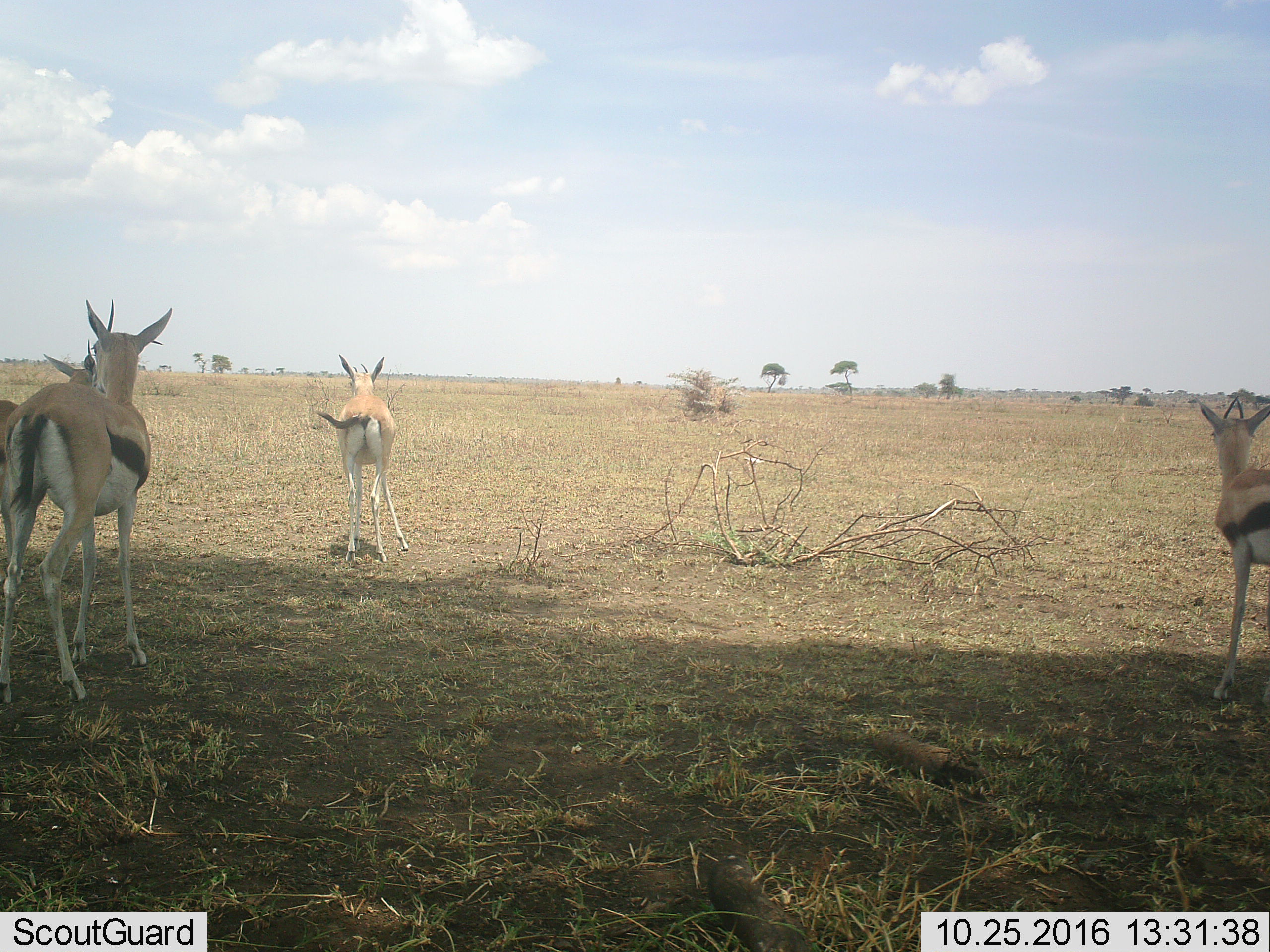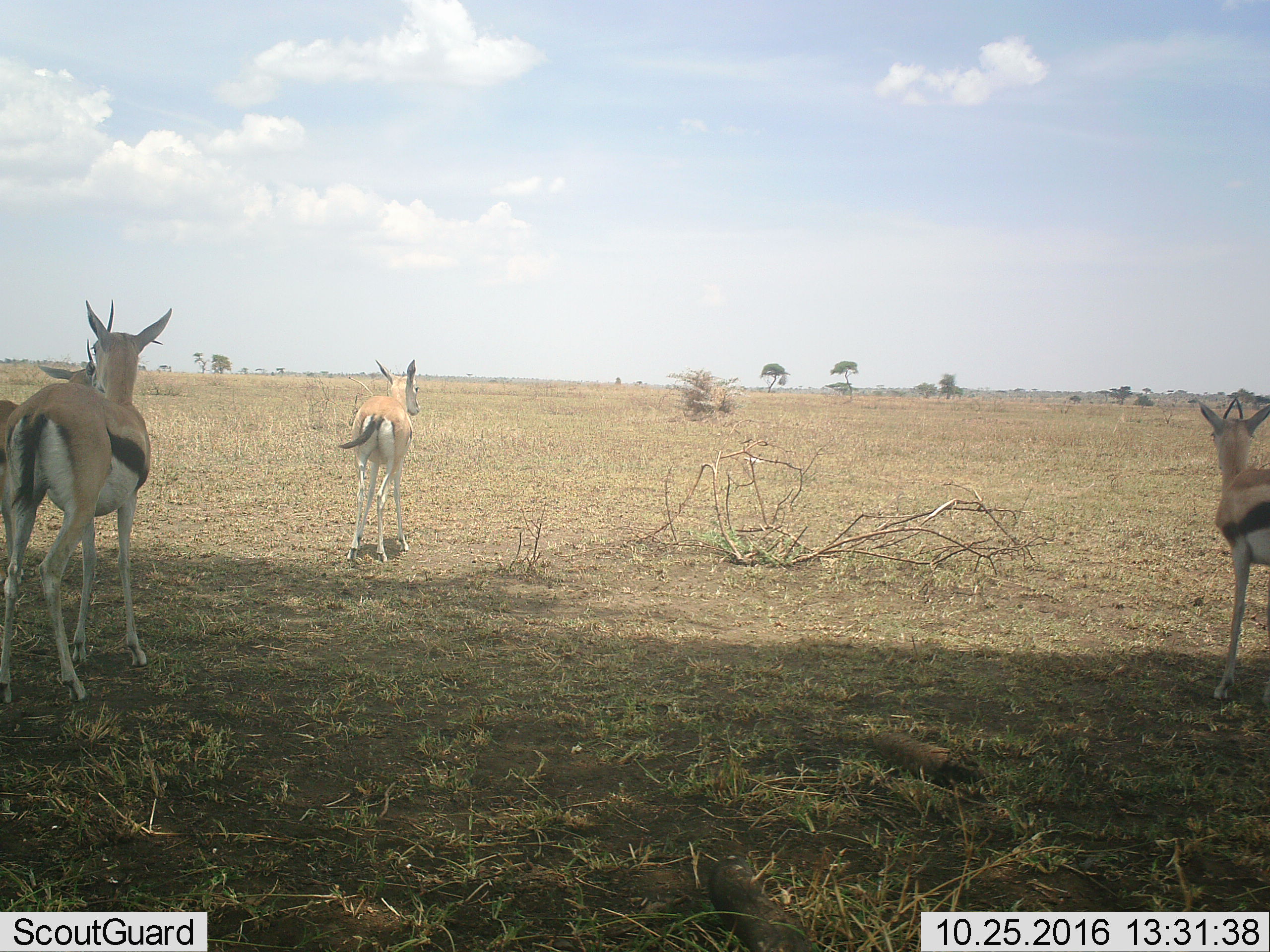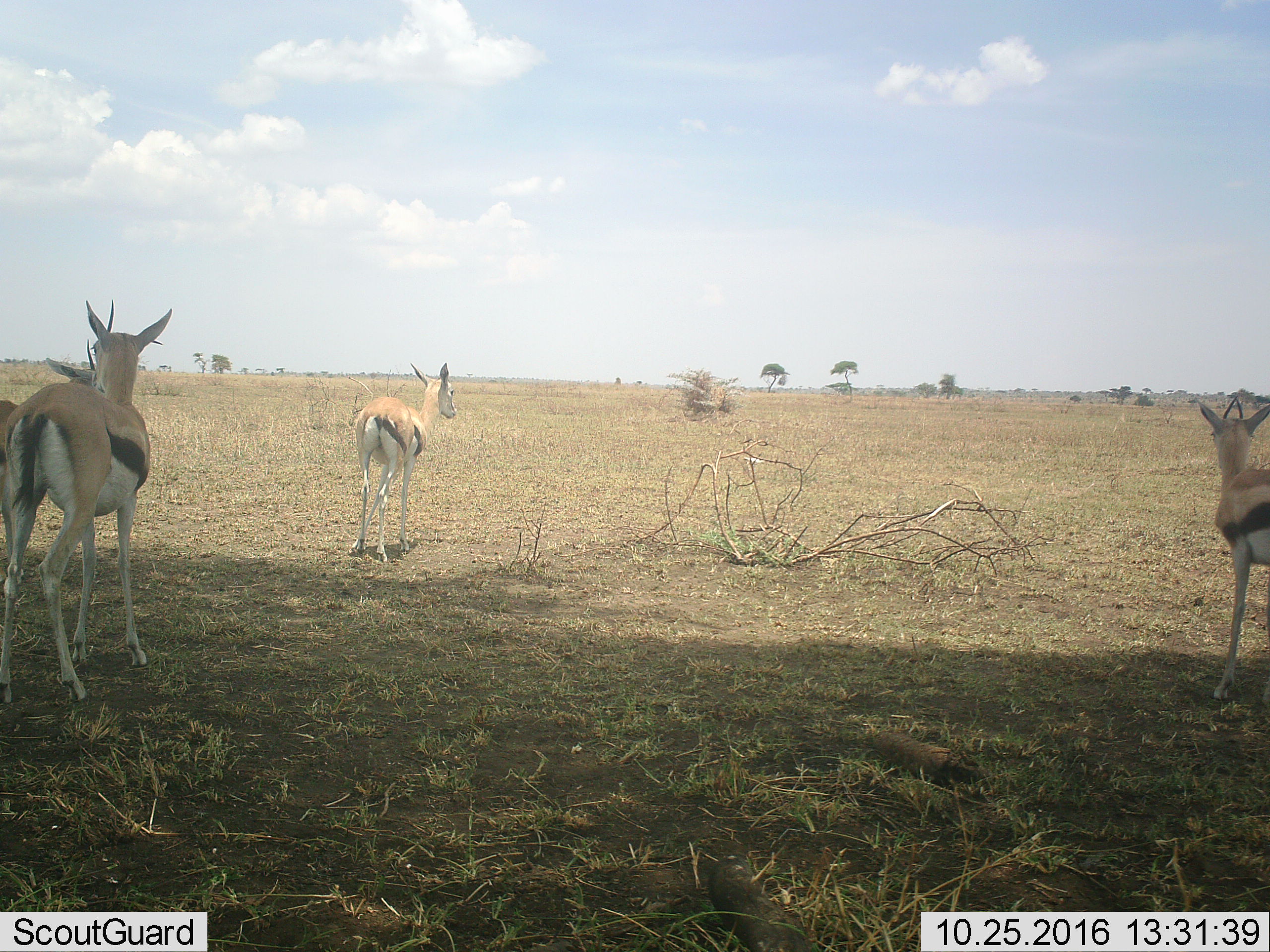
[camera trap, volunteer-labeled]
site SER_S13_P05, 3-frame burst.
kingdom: Animalia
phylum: Chordata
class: Mammalia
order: Artiodactyla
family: Bovidae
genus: Eudorcas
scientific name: Eudorcas thomsonii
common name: thomson's gazelle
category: gazellethomsons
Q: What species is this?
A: Gazellethomsons (thomson's gazelle) (Eudorcas thomsonii).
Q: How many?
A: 4.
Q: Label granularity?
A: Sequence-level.